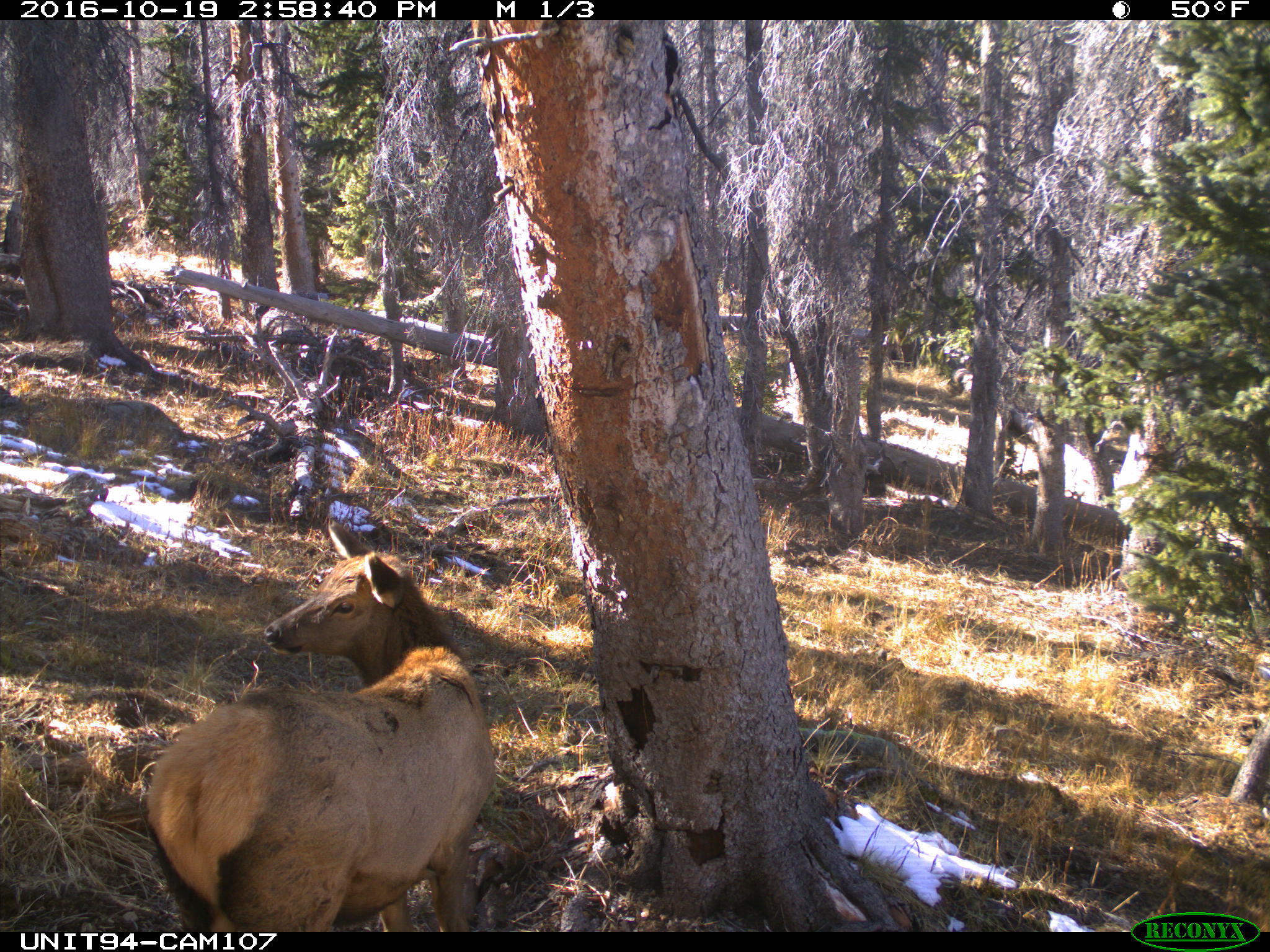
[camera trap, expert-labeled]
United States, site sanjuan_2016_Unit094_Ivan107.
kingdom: Animalia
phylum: Chordata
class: Mammalia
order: Artiodactyla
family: Cervidae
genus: Cervus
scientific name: Cervus elaphus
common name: red deer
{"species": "Cervus elaphus (red deer)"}